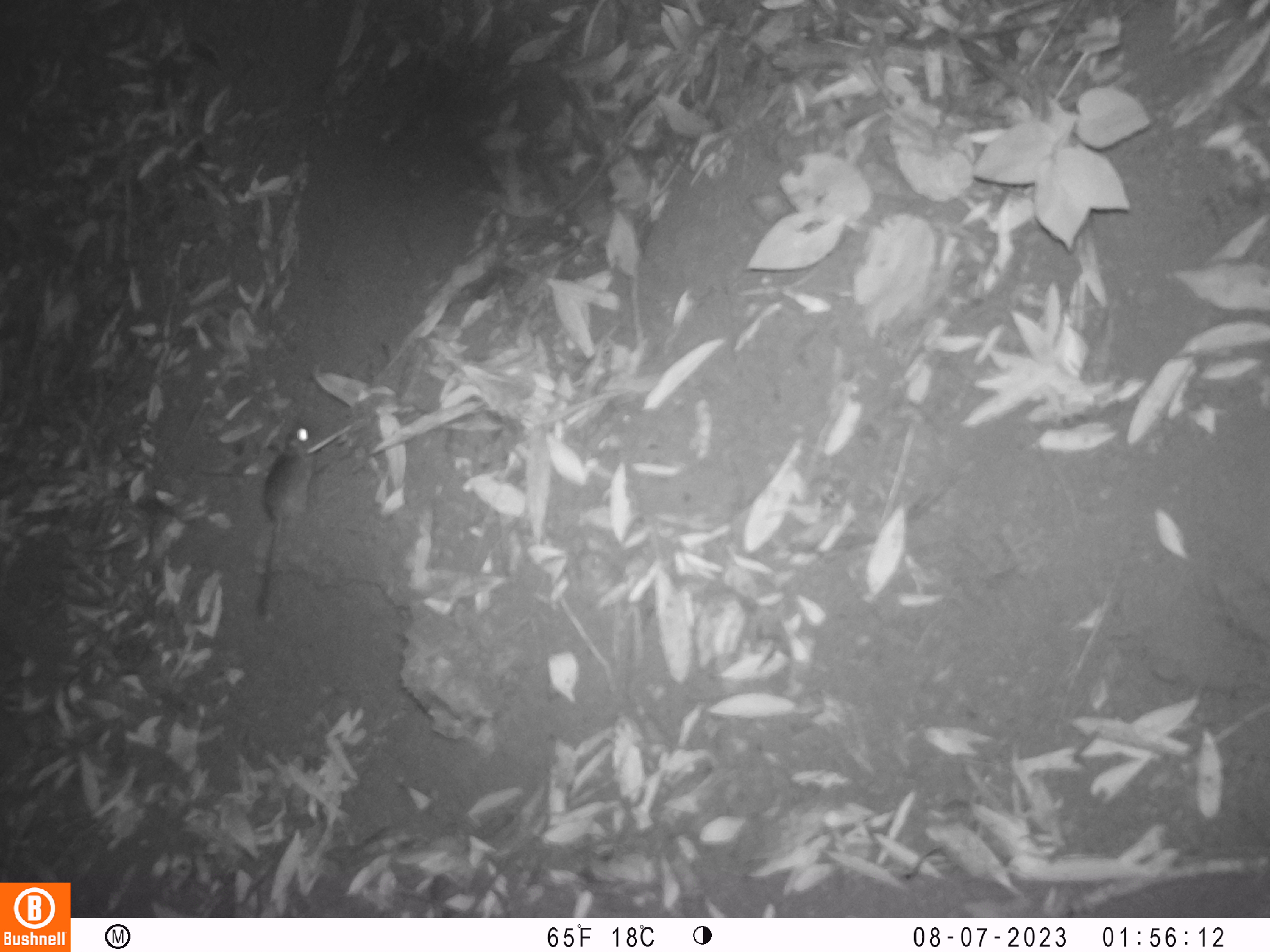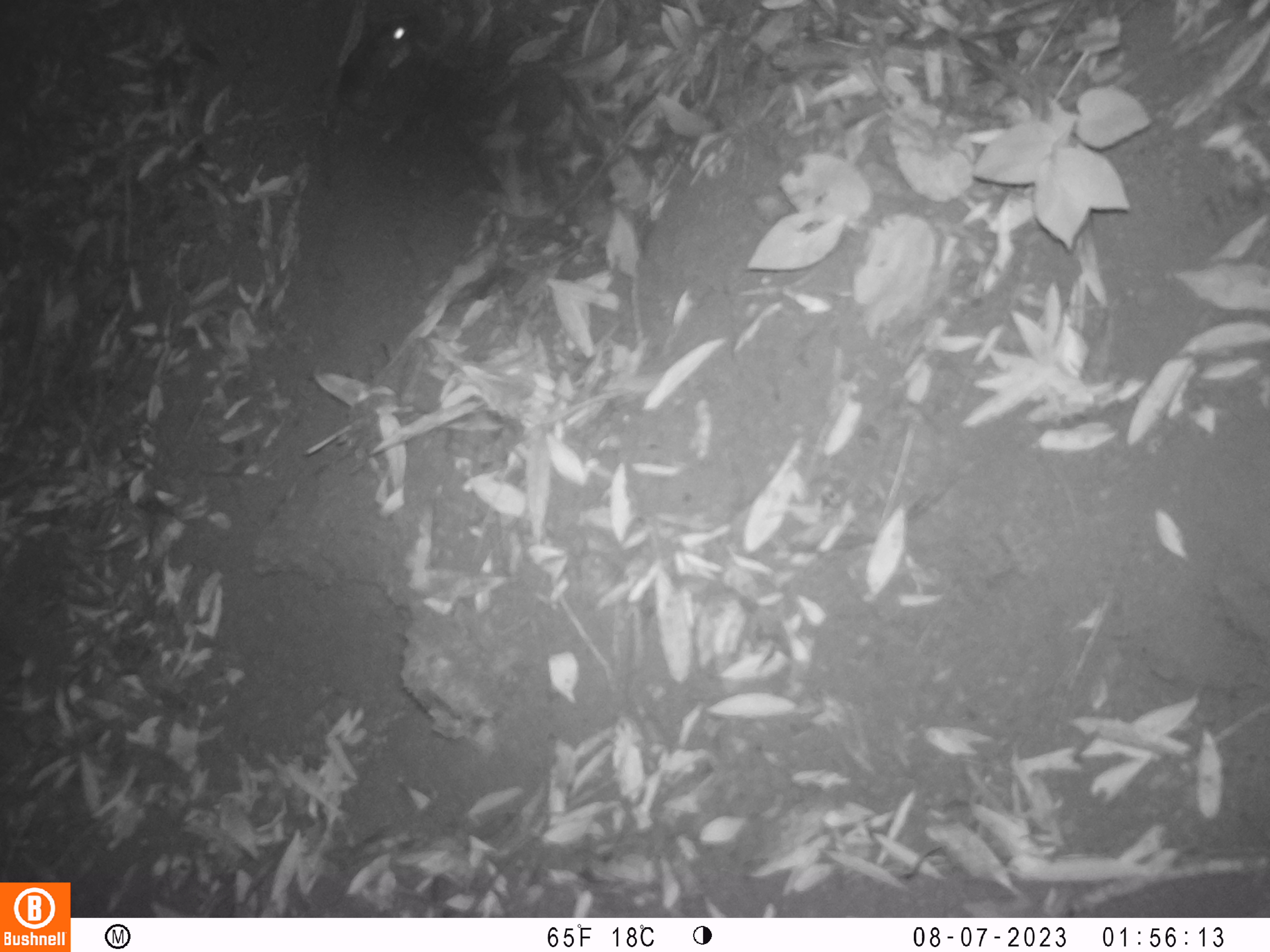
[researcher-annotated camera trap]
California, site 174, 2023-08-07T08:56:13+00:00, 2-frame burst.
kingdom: Animalia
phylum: Chordata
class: Mammalia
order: Rodentia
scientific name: Rodentia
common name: mouse or rat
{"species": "mouse or rat (Rodentia)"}